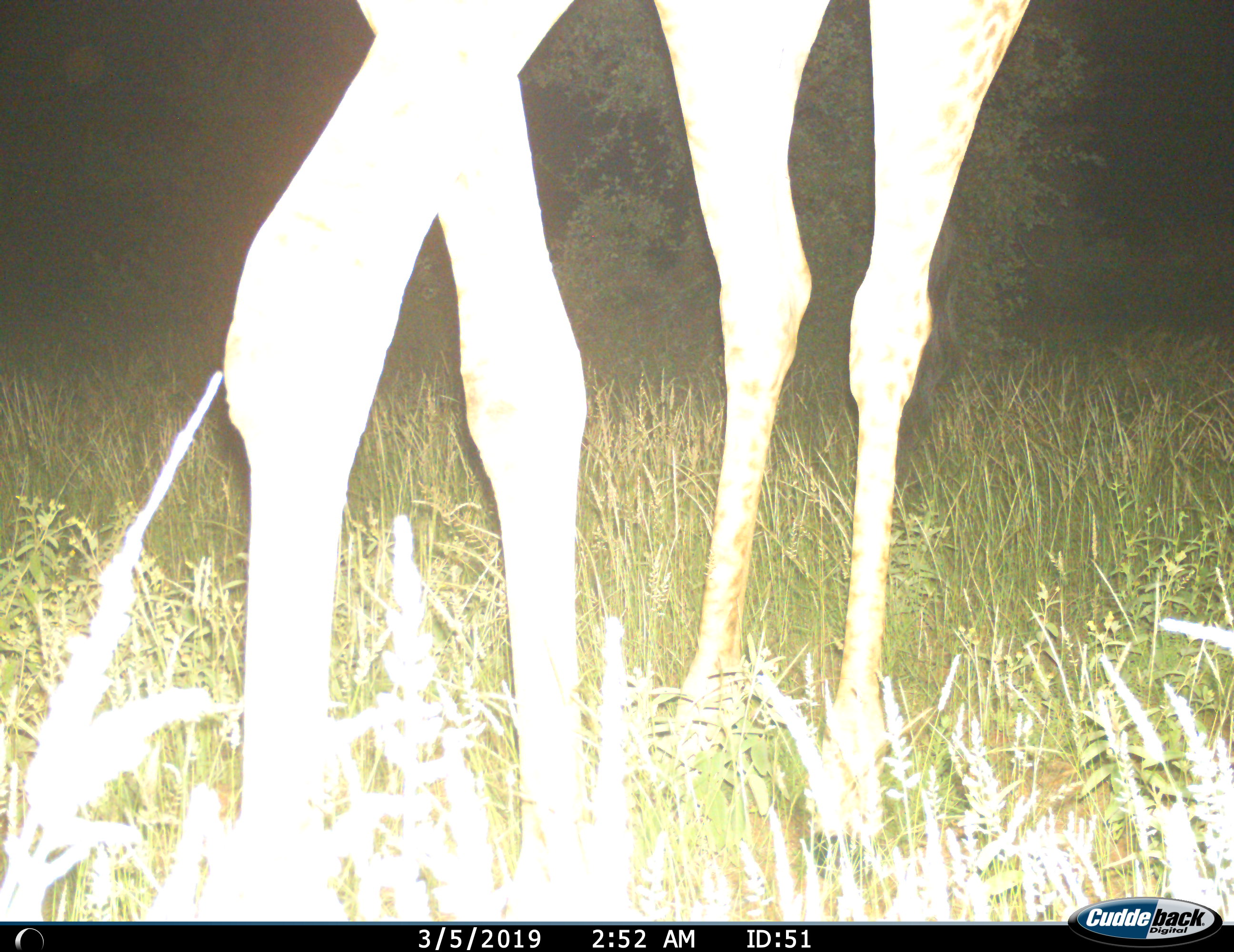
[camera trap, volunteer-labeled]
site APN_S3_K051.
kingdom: Animalia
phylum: Chordata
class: Mammalia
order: Artiodactyla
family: Giraffidae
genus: Giraffa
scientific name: Giraffa camelopardalis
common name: giraffe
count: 1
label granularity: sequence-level